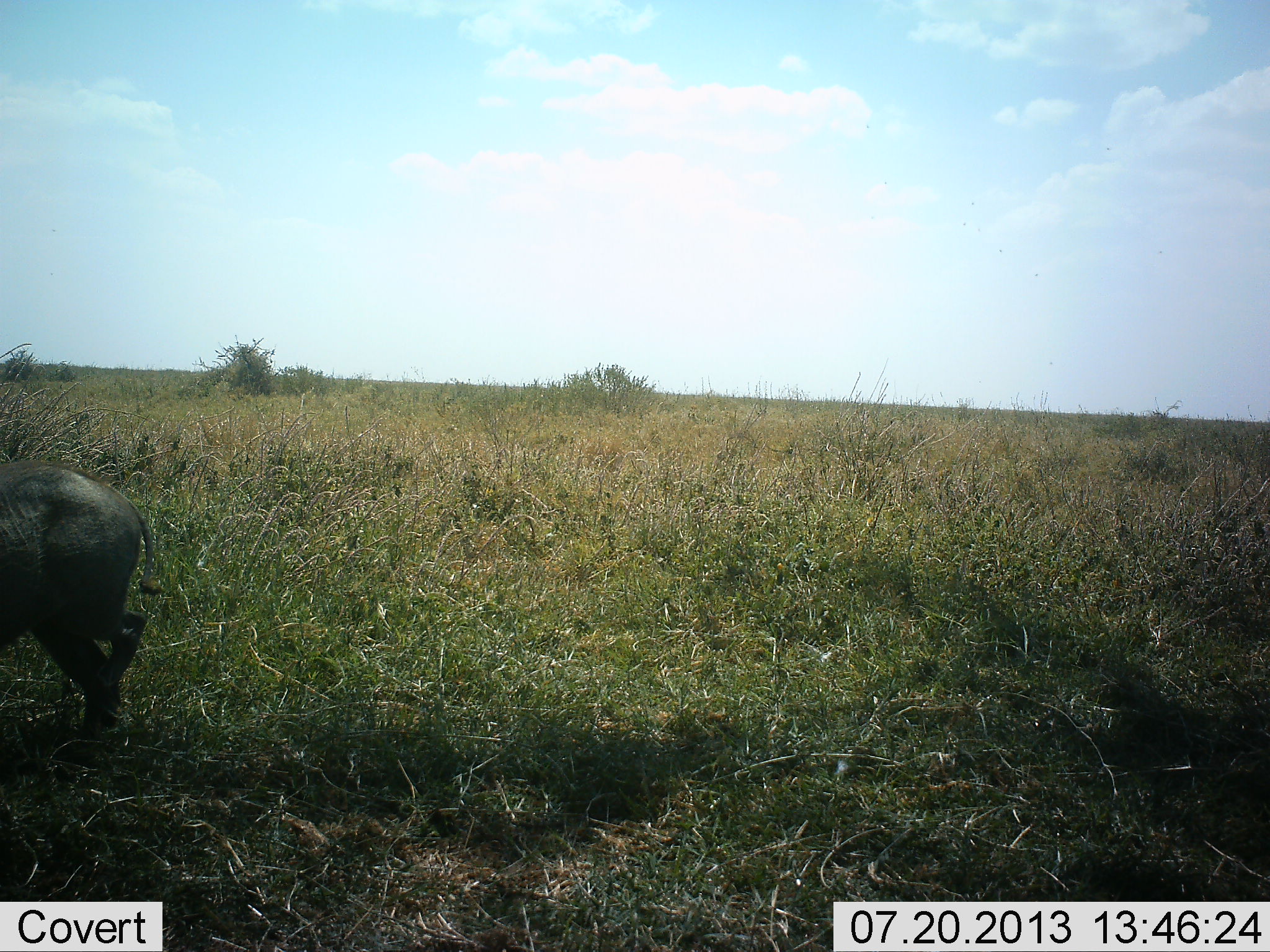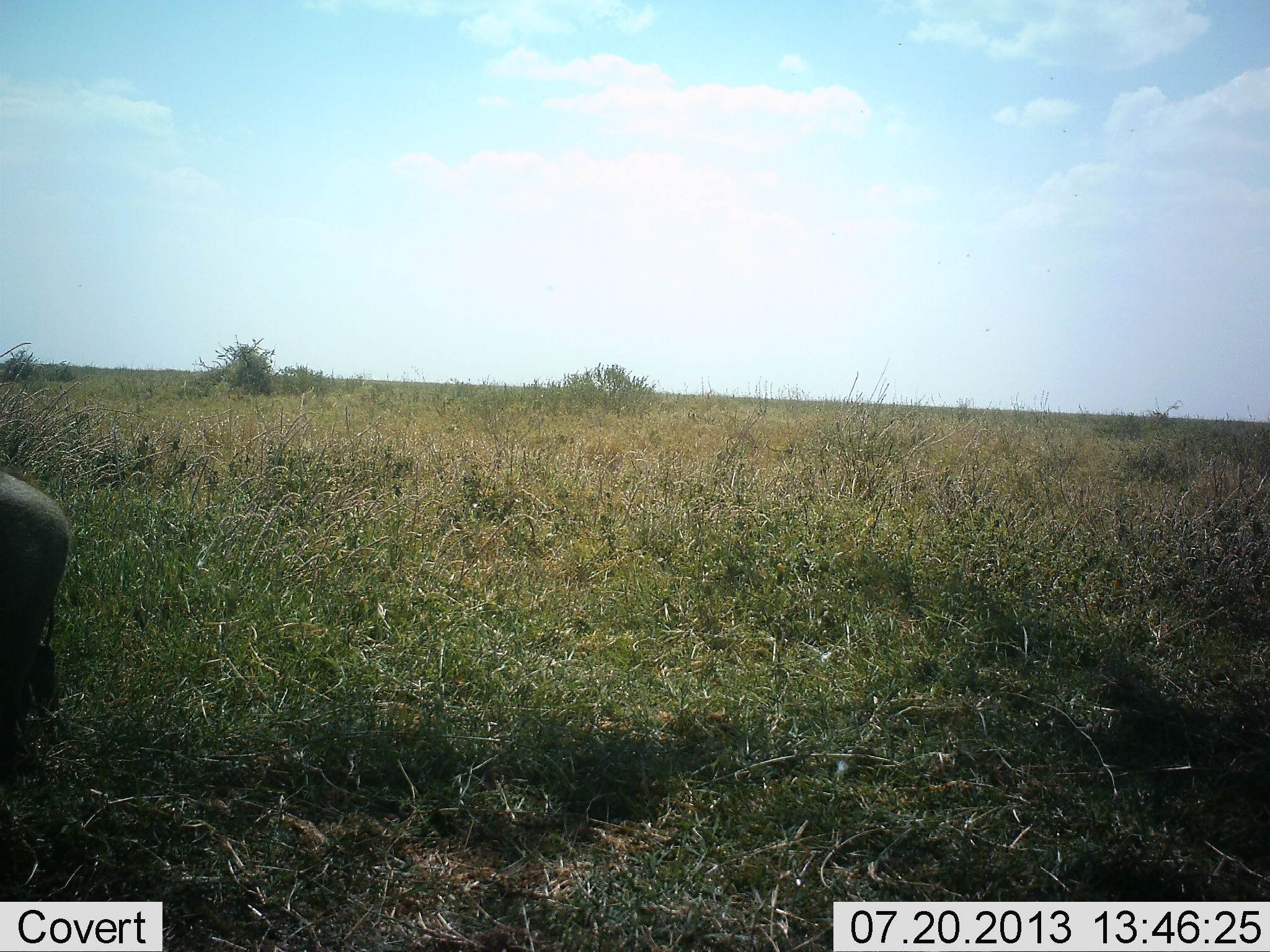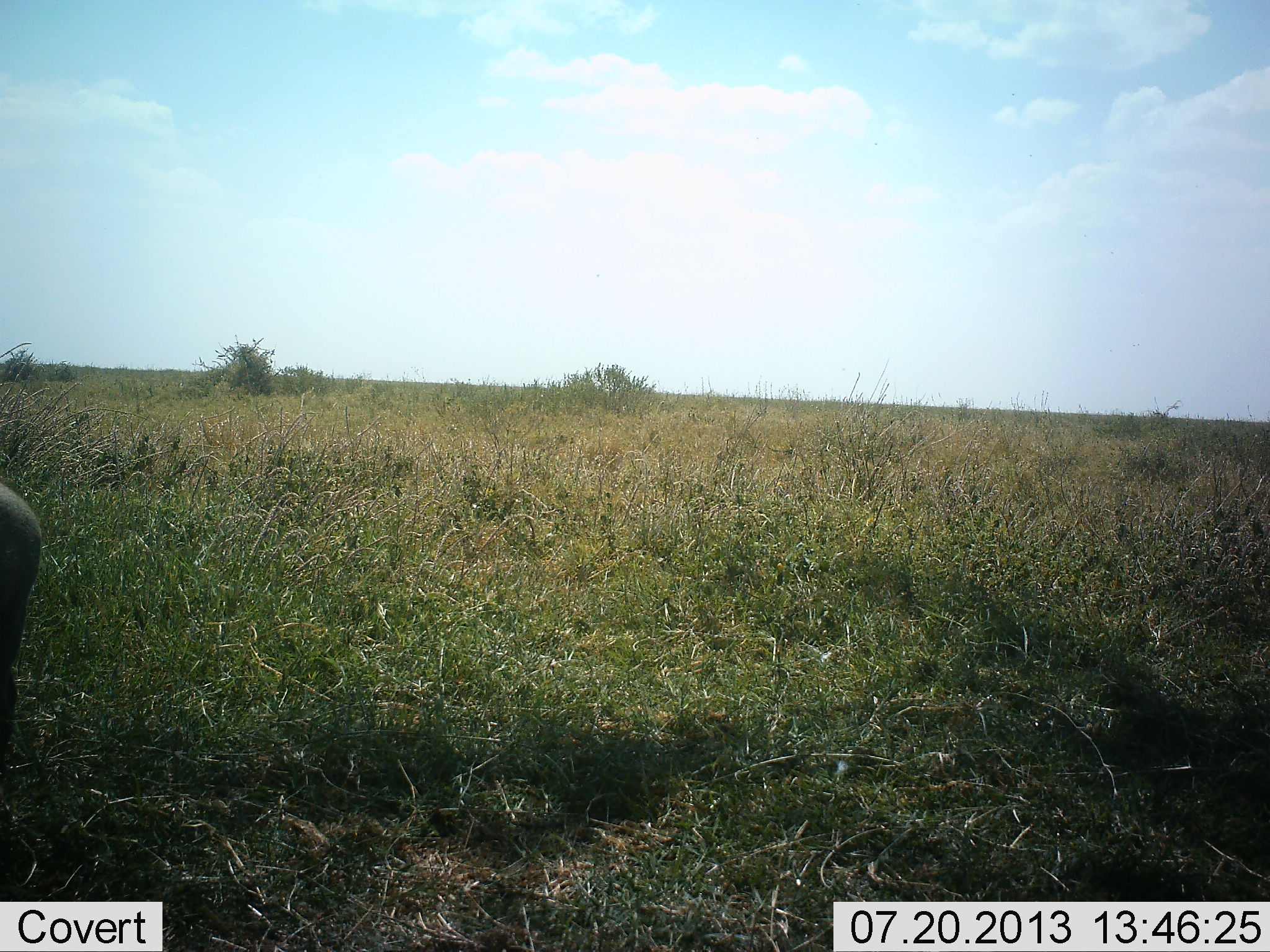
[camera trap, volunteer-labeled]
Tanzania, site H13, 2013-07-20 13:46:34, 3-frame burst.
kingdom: Animalia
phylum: Chordata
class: Mammalia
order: Artiodactyla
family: Suidae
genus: Phacochoerus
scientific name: Phacochoerus africanus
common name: warthog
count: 1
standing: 8%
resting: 0%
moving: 88%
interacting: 0%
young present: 0%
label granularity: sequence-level